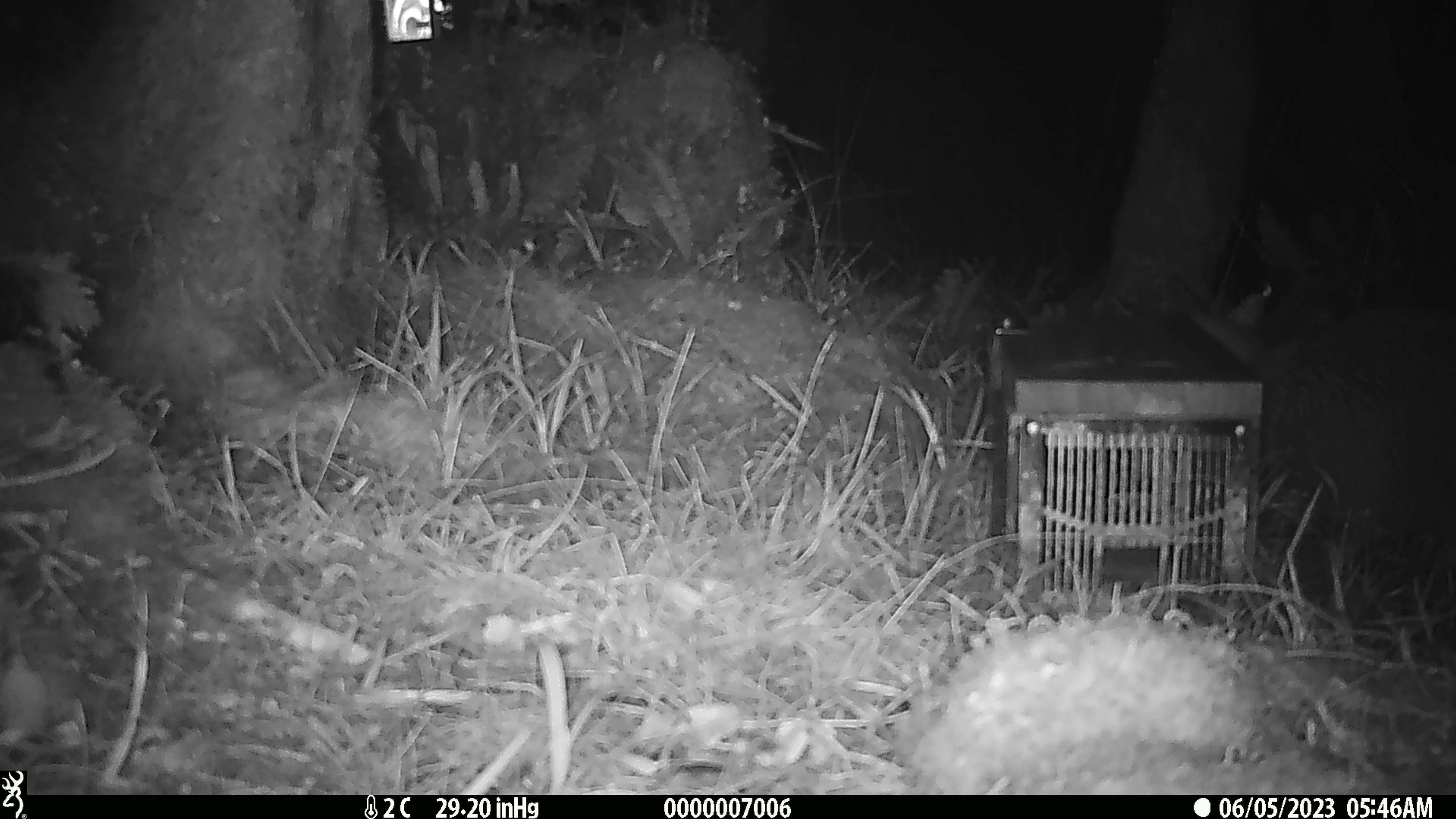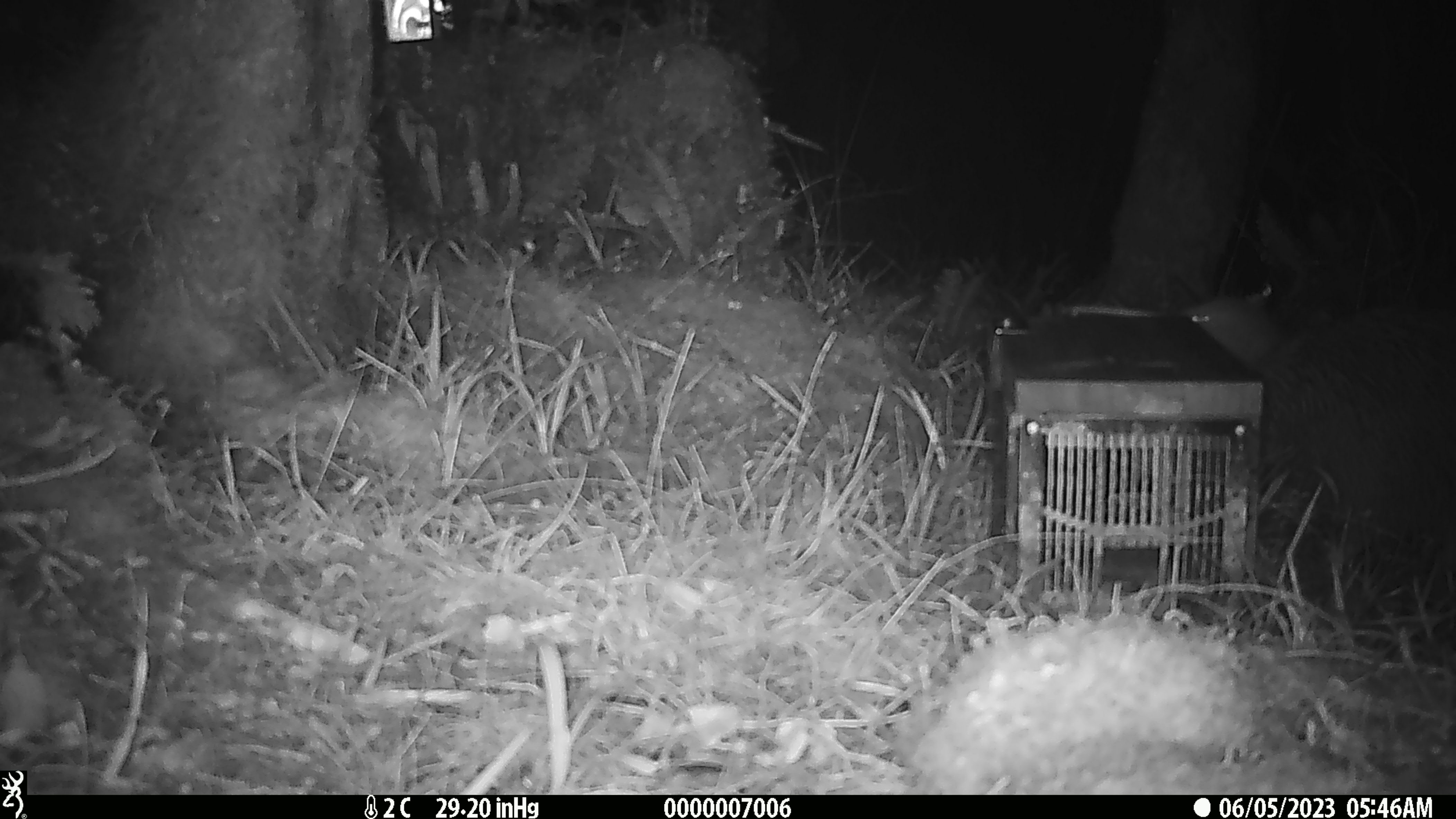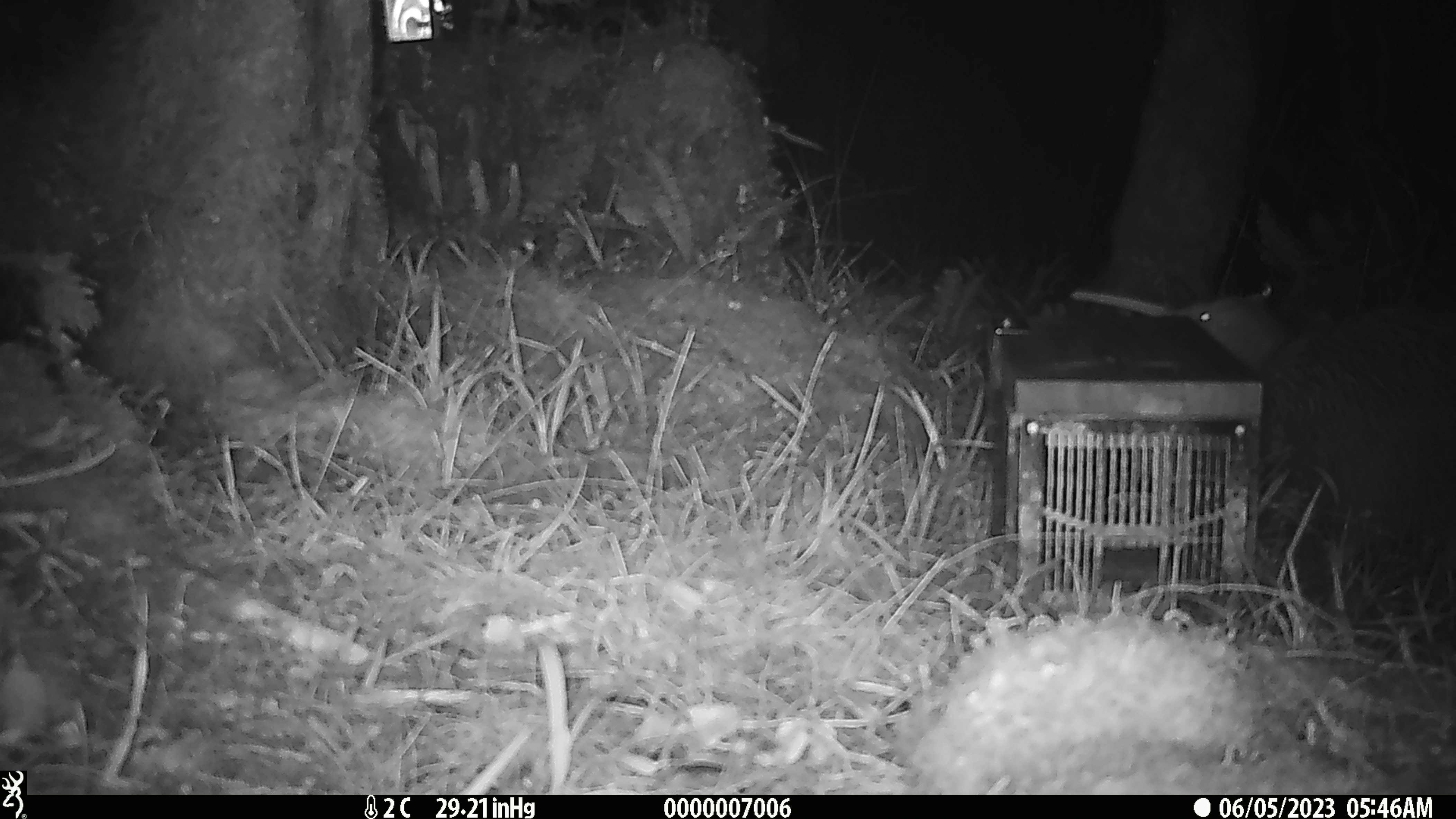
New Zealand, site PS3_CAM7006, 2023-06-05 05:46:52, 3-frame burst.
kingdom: Animalia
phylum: Chordata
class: Aves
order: Apterygiformes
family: Apterygidae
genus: Apteryx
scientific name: Apteryx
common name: kiwi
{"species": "kiwi (Apteryx)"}